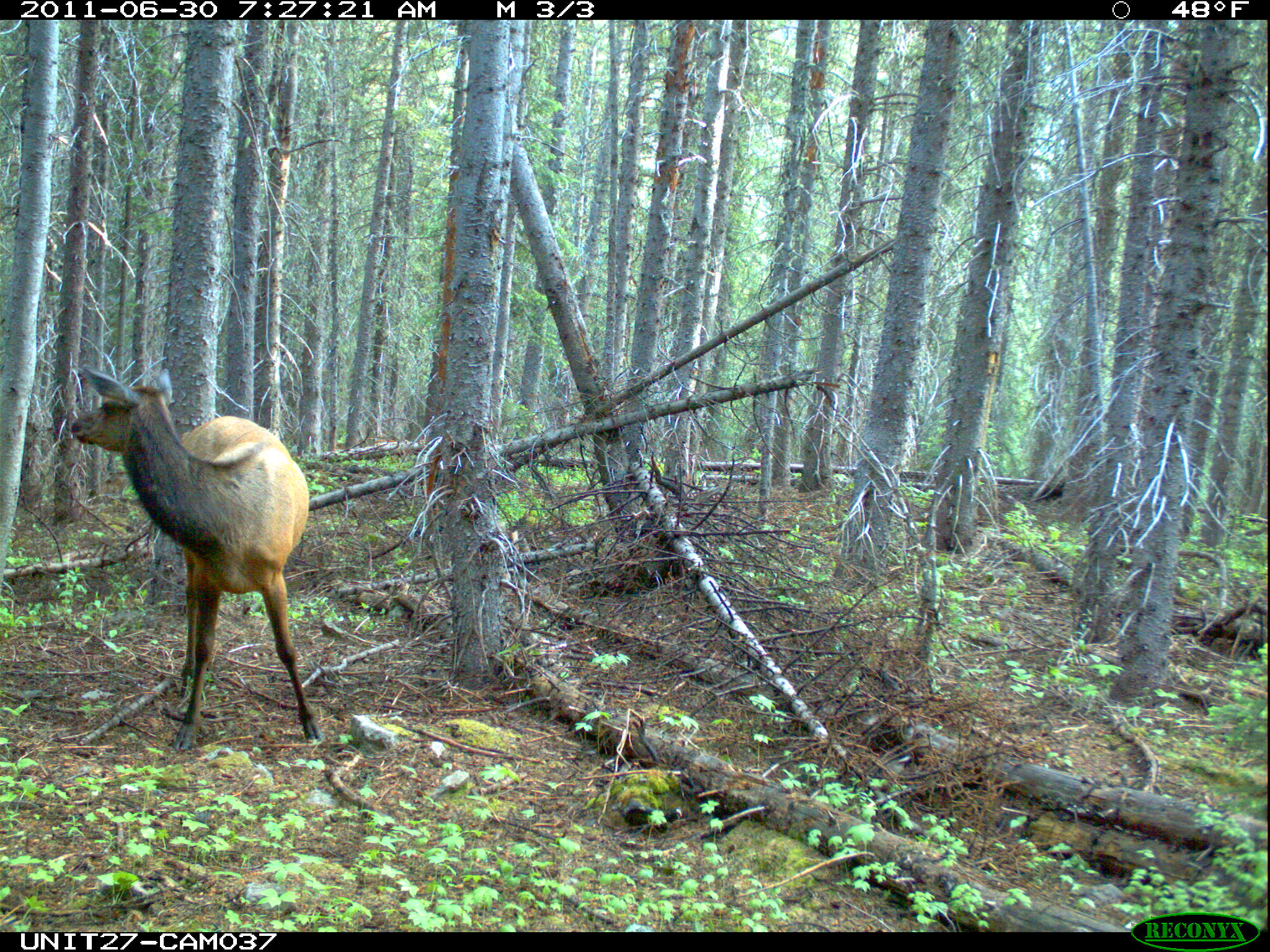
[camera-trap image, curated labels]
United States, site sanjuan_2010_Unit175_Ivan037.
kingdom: Animalia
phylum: Chordata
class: Mammalia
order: Artiodactyla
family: Cervidae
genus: Cervus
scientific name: Cervus elaphus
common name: red deer